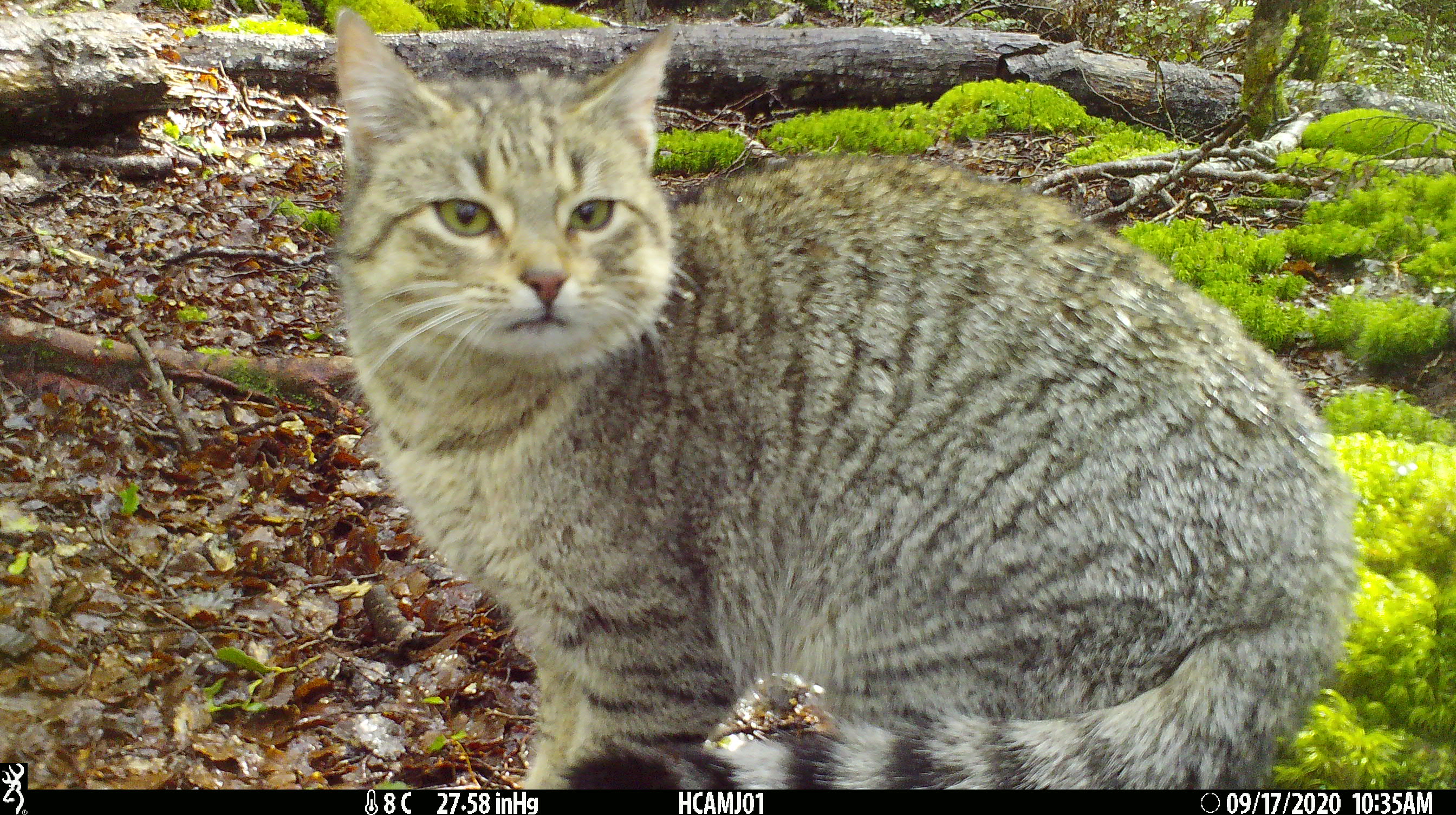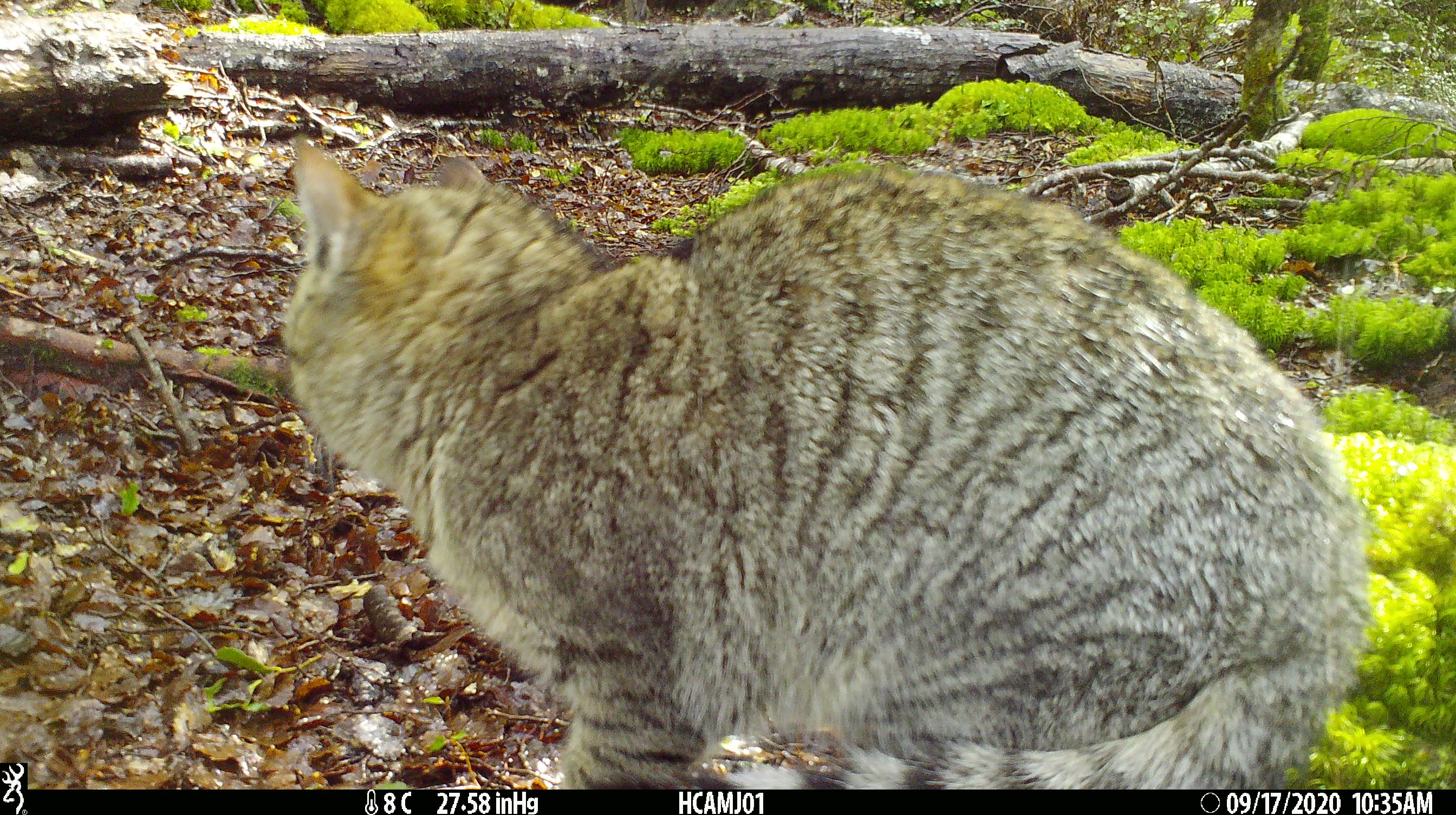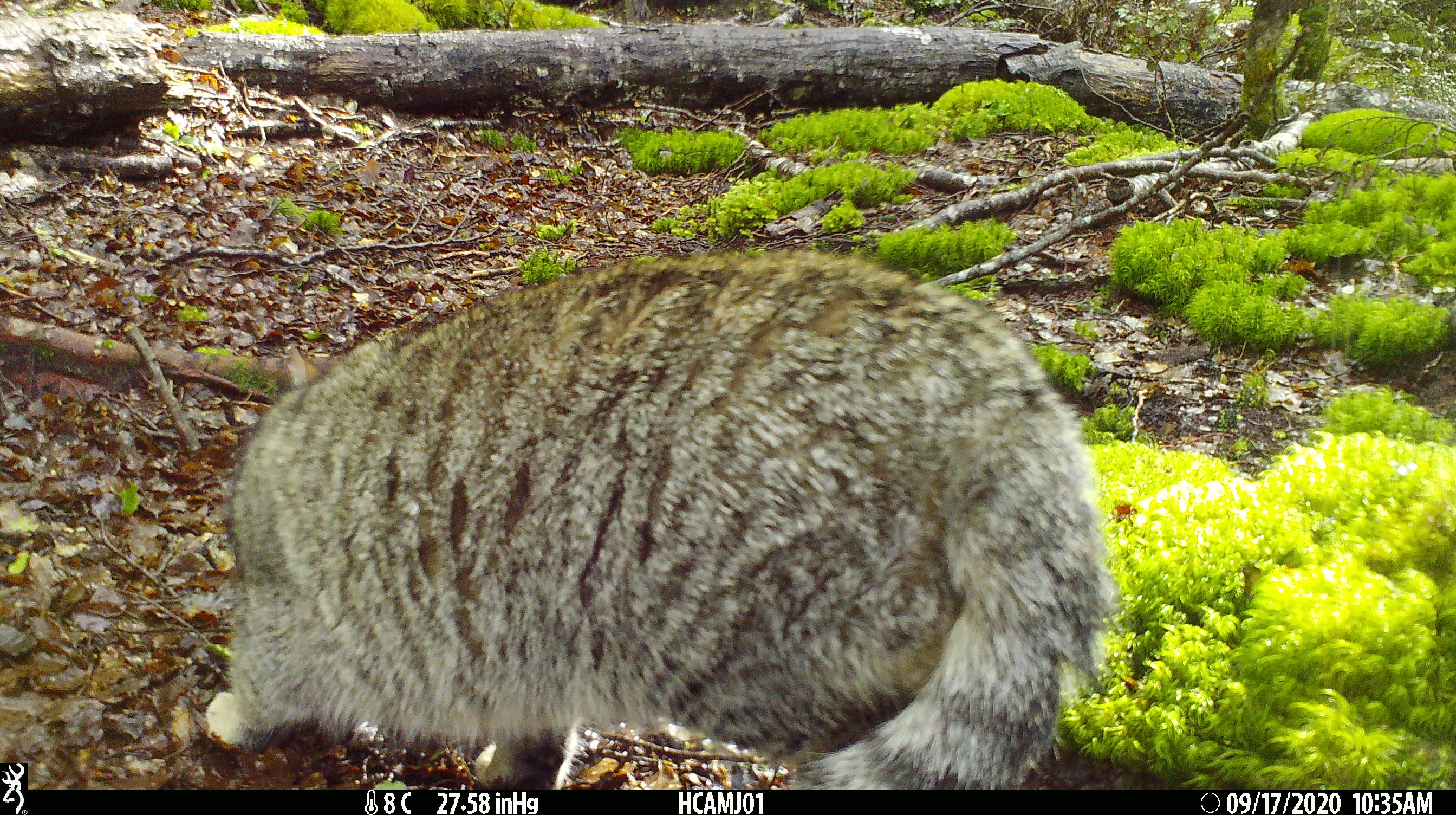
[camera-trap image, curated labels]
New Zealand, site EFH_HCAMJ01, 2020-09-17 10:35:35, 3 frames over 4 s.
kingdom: Animalia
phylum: Chordata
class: Mammalia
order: Carnivora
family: Felidae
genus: Felis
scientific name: Felis catus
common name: domestic cat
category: cat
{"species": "cat (domestic cat) (Felis catus)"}